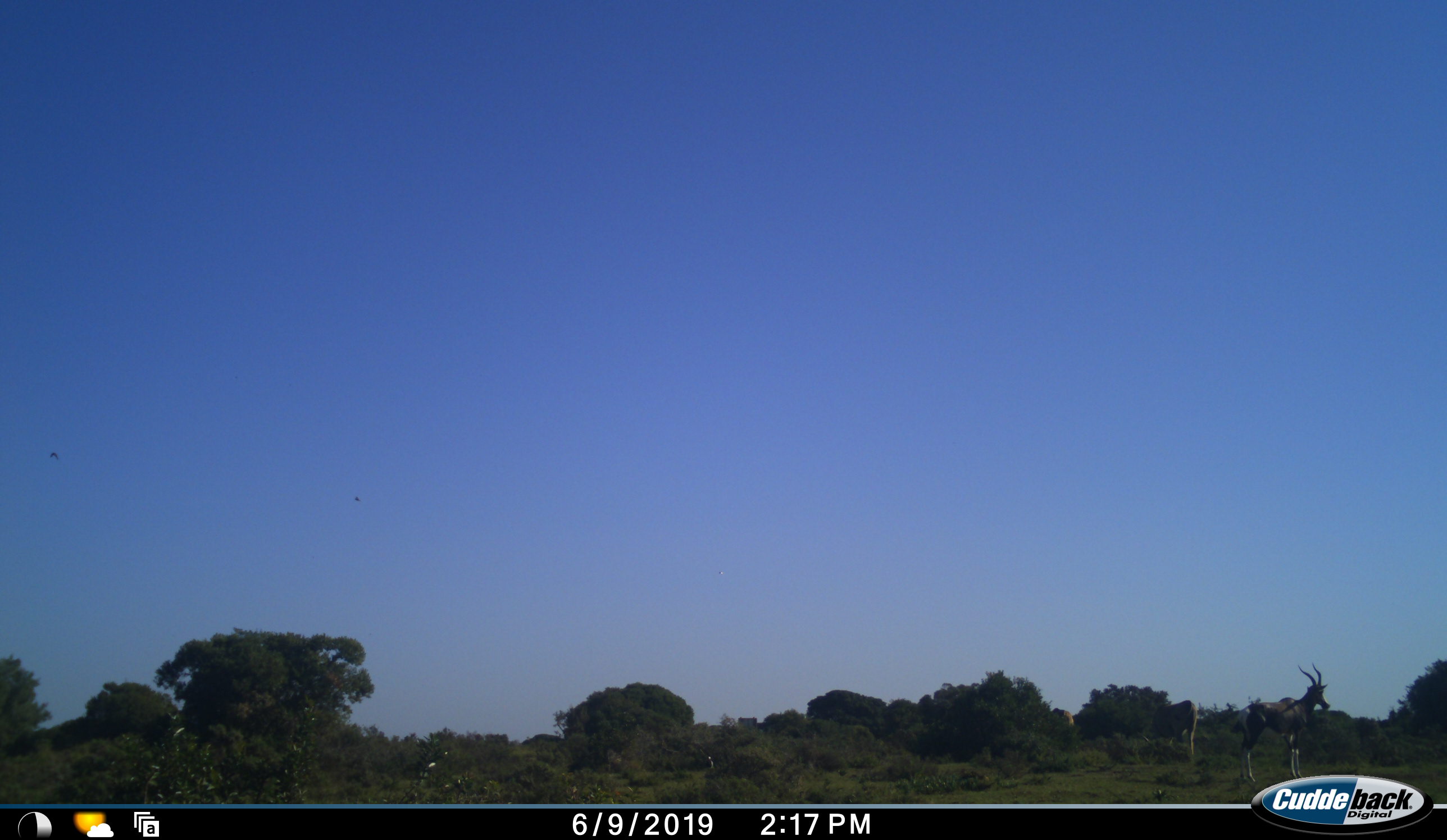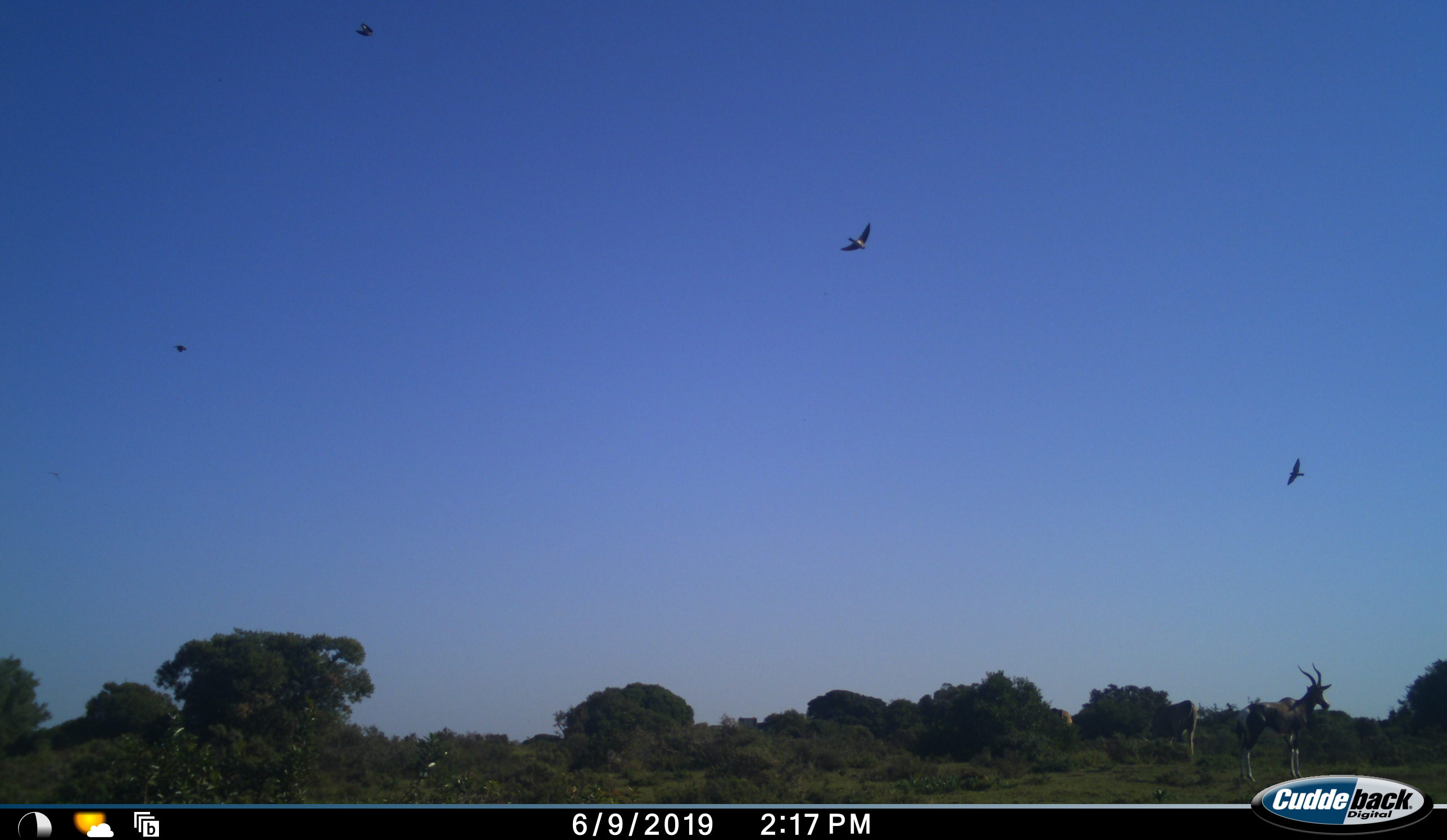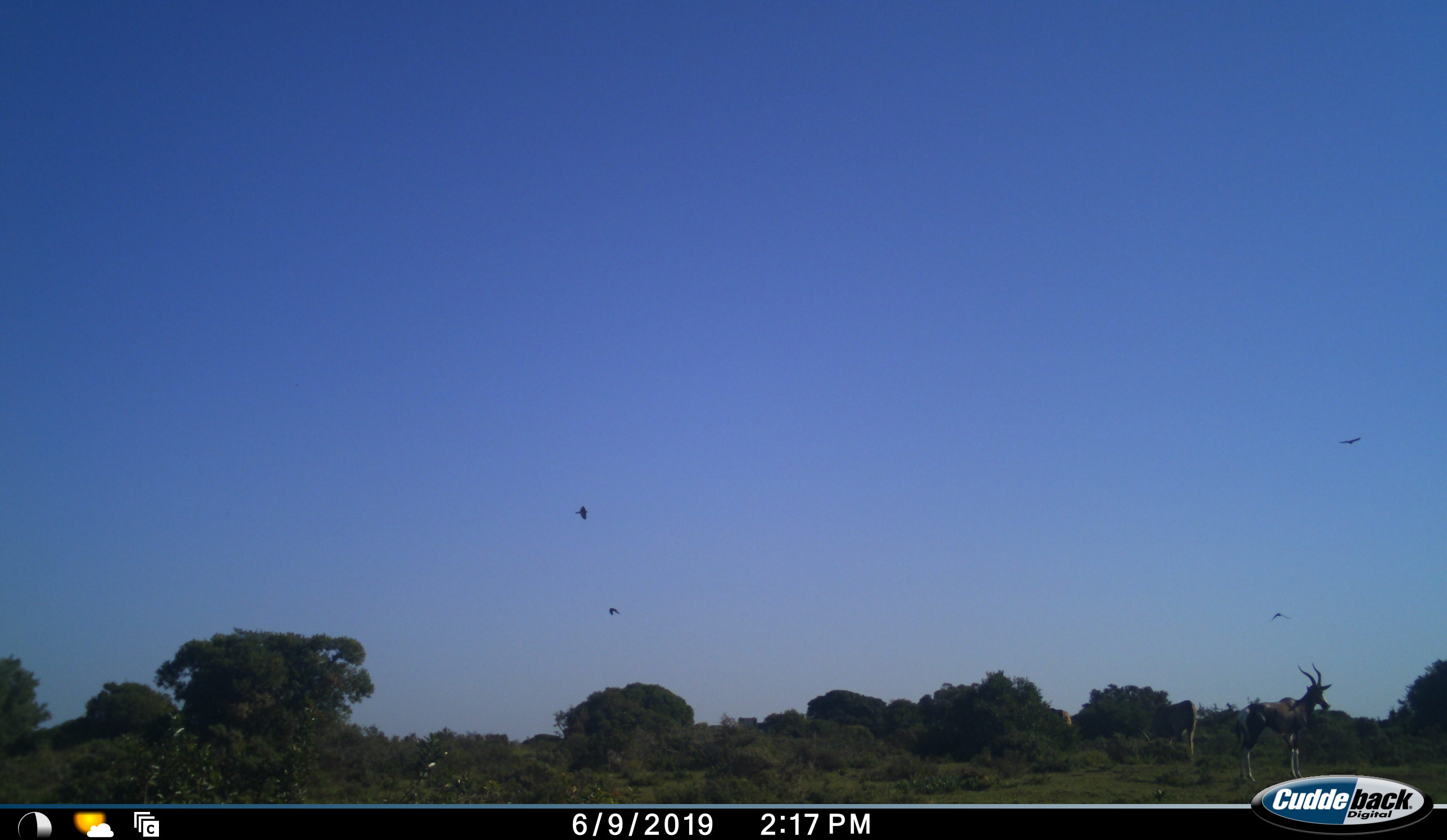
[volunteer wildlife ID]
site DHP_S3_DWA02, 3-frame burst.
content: unidentified animal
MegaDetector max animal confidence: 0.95